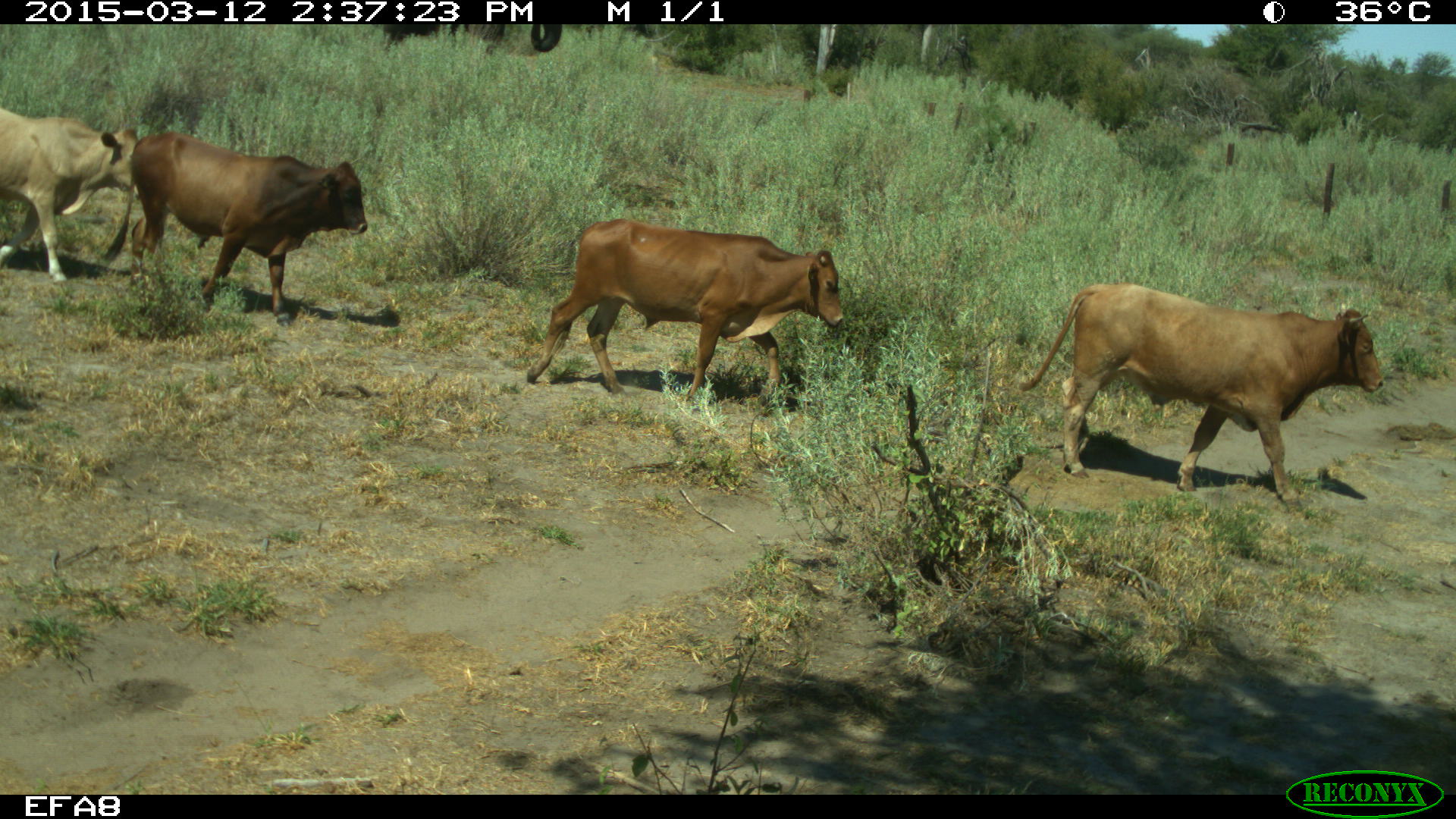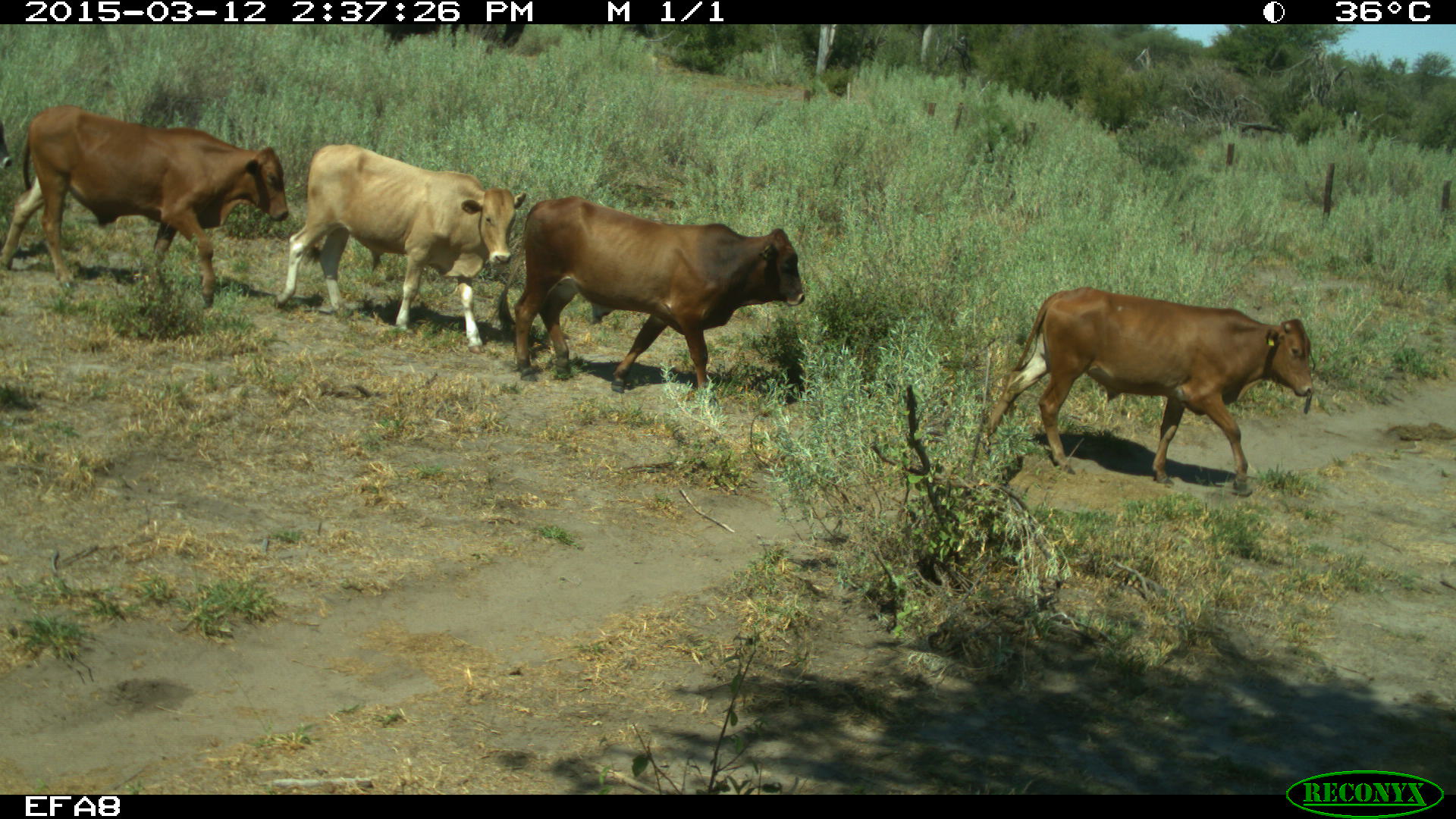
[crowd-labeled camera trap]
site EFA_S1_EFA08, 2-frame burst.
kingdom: Animalia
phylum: Chordata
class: Mammalia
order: Artiodactyla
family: Bovidae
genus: Bos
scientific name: Bos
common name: cattle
Cattle (Bos), count 4. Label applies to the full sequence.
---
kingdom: Animalia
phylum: Chordata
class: Mammalia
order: Proboscidea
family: Elephantidae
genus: Loxodonta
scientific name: Loxodonta africana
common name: african bush elephant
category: elephant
Elephant (african bush elephant) (Loxodonta africana), count 1. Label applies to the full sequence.